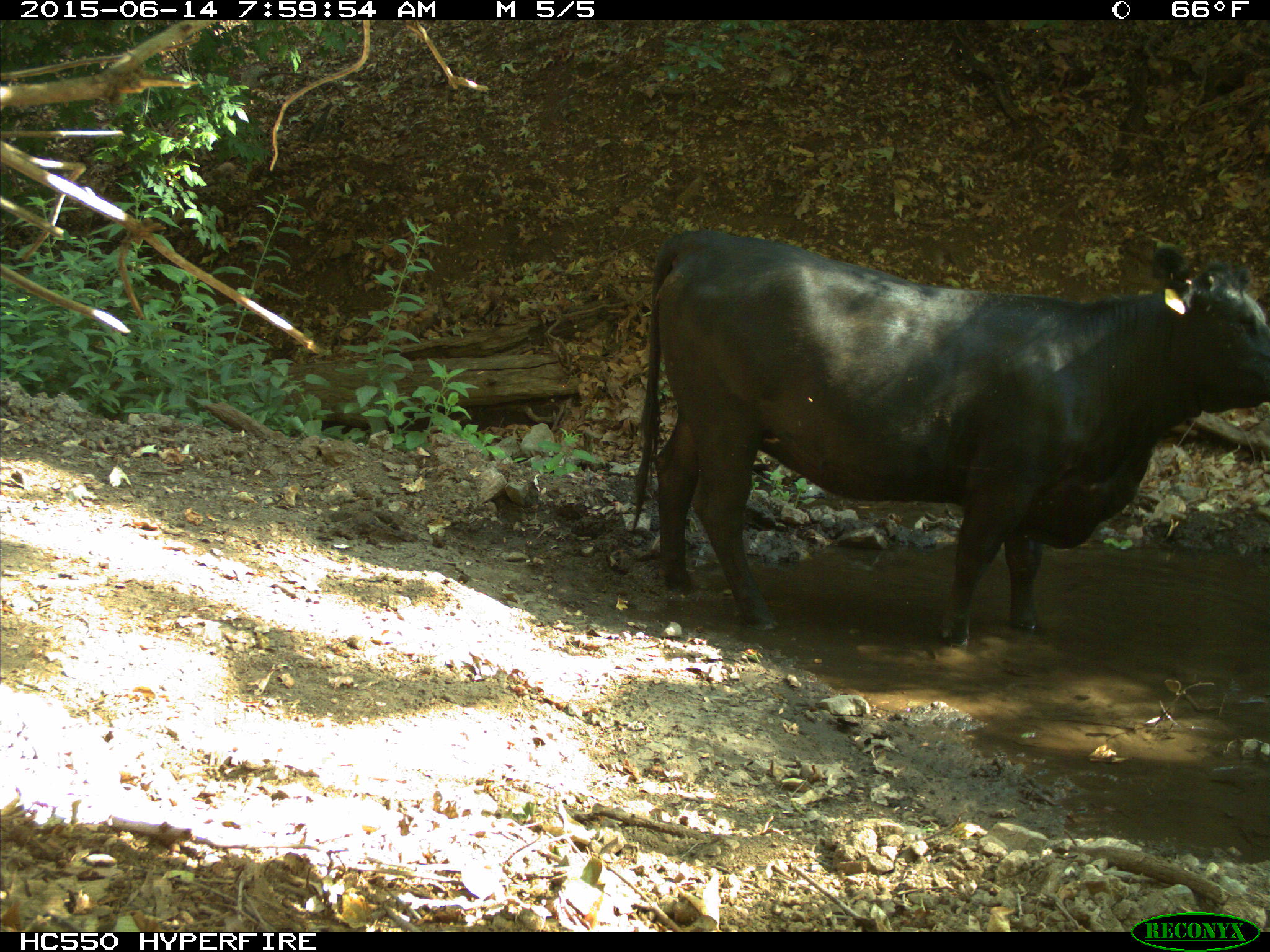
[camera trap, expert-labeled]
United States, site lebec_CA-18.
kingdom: Animalia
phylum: Chordata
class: Mammalia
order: Artiodactyla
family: Bovidae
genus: Bos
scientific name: Bos taurus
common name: domestic cow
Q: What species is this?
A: Bos taurus (domestic cow).